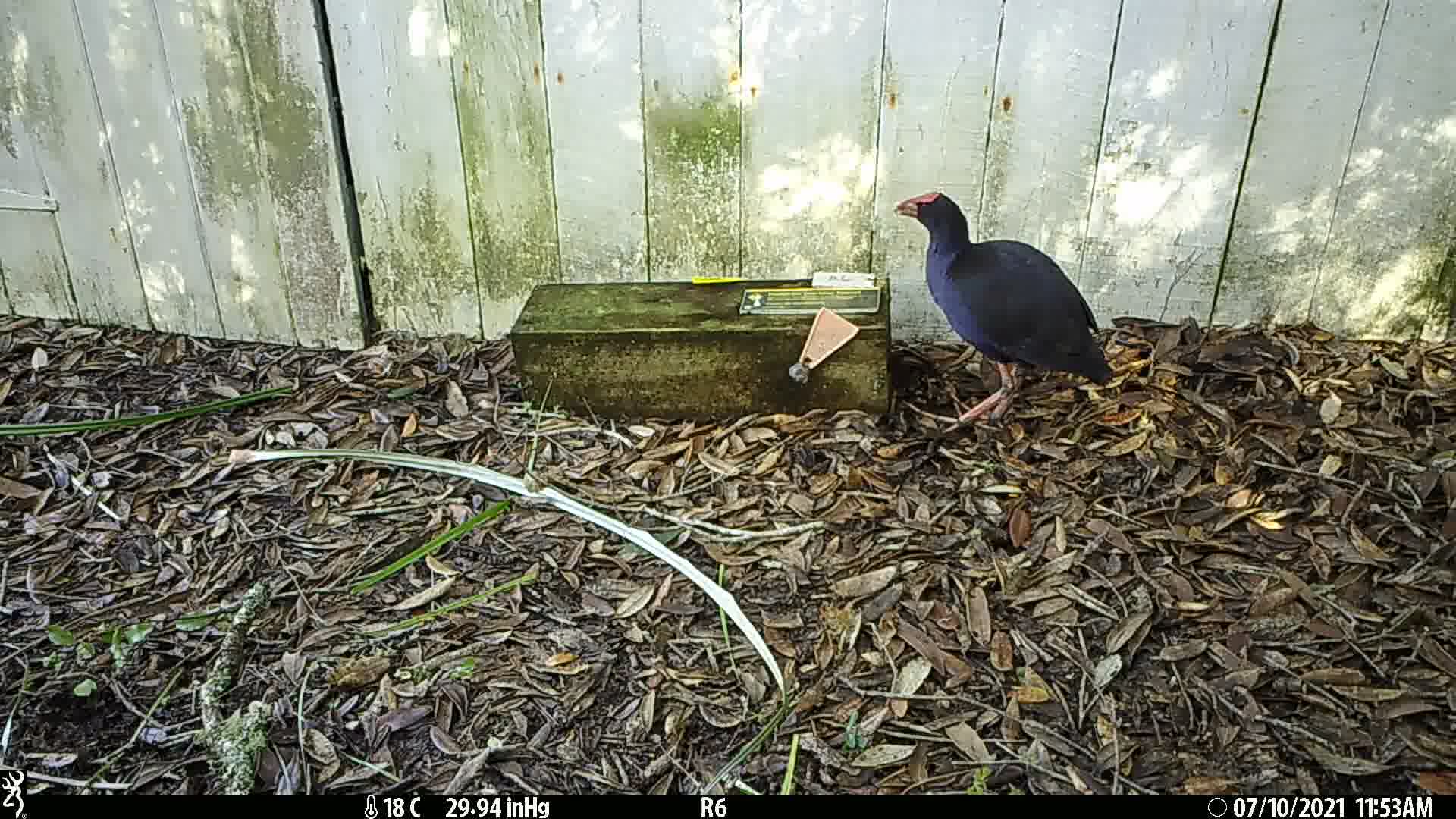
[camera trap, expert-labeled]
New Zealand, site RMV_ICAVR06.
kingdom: Animalia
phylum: Chordata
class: Aves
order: Gruiformes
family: Rallidae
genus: Porphyrio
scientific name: Porphyrio melanotus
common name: australasian swamphen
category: pukeko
Pukeko (australasian swamphen) (Porphyrio melanotus).